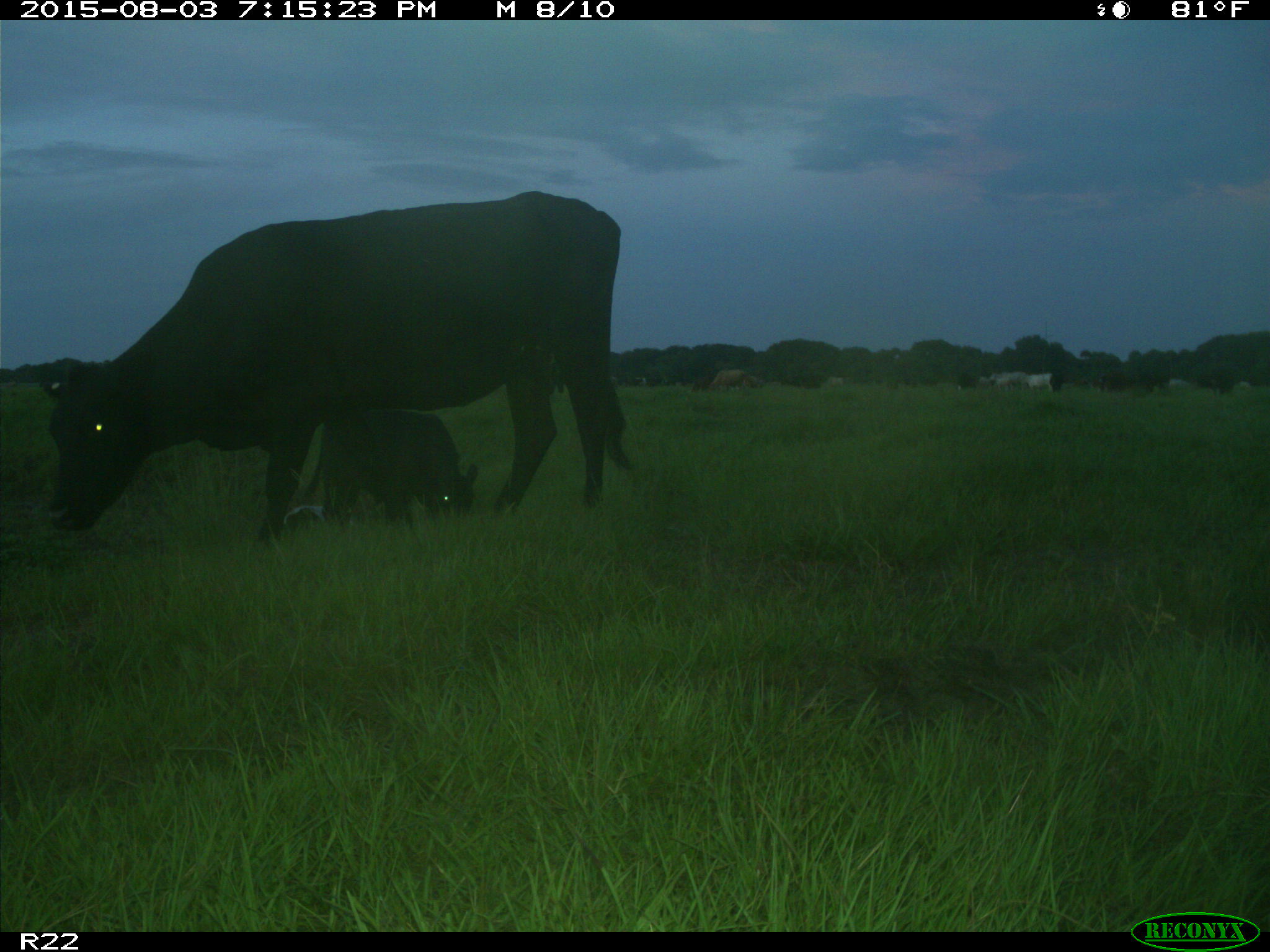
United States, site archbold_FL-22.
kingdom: Animalia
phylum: Chordata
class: Mammalia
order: Artiodactyla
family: Bovidae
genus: Bos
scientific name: Bos taurus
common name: domestic cow